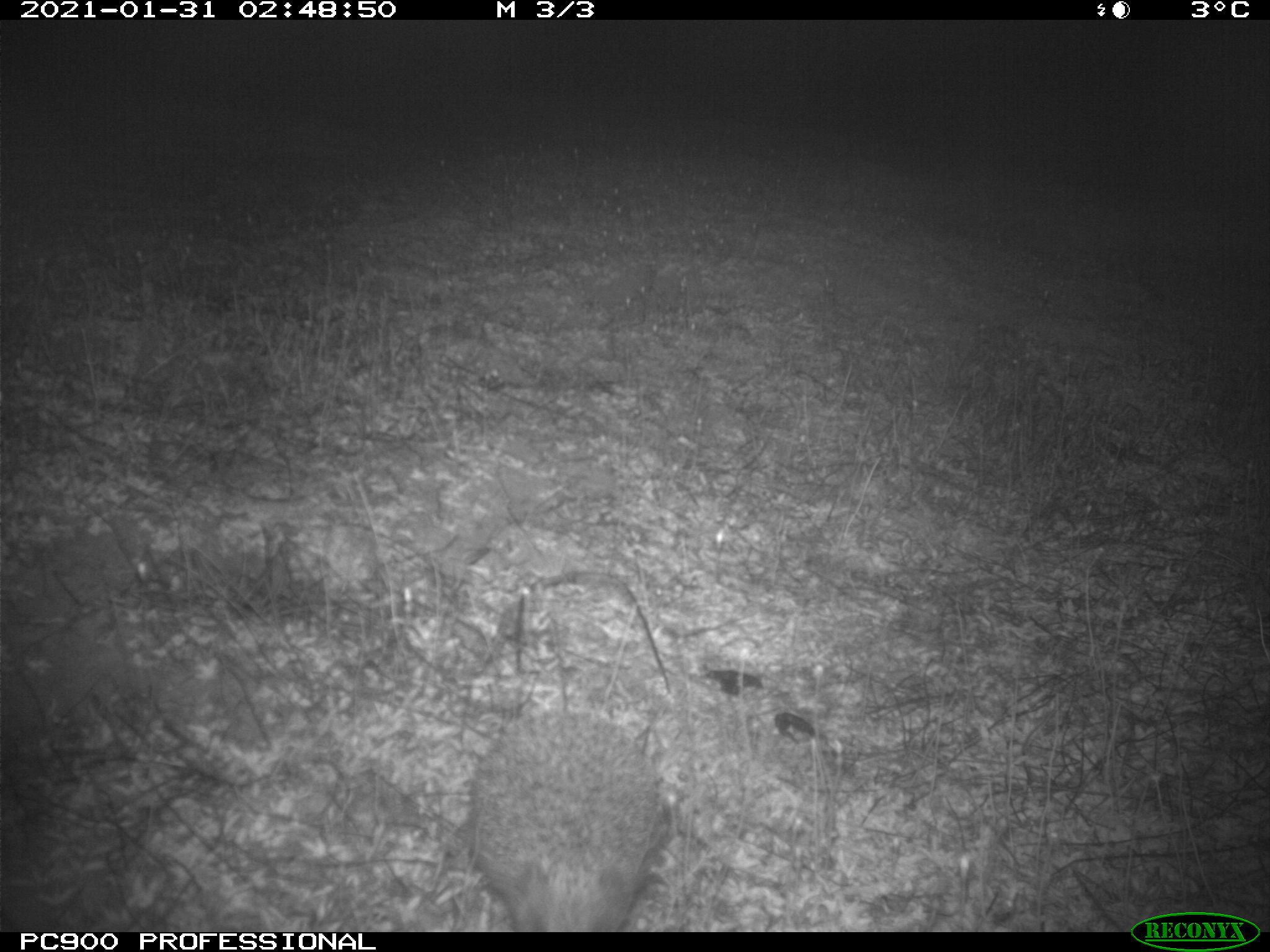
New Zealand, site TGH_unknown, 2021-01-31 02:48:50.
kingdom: Animalia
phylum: Chordata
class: Mammalia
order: Eulipotyphla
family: Erinaceidae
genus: Erinaceus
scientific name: Erinaceus europaeus europaeus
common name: european hedgehog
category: hedgehog